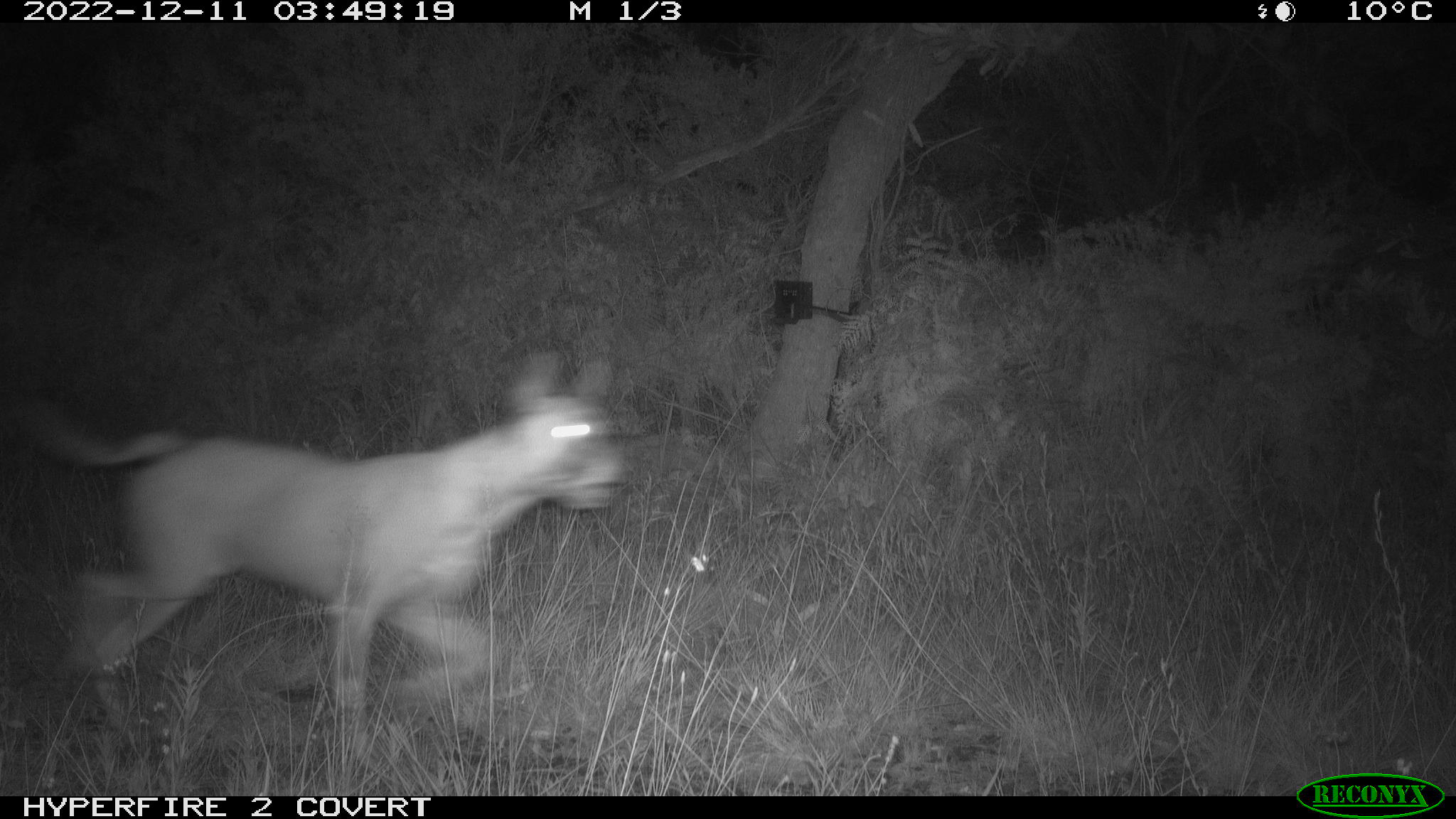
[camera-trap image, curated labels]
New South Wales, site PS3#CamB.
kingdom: Animalia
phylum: Chordata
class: Mammalia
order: Carnivora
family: Canidae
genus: Canis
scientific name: Canis familiaris dingo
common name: dingo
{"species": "dingo (Canis familiaris dingo)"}